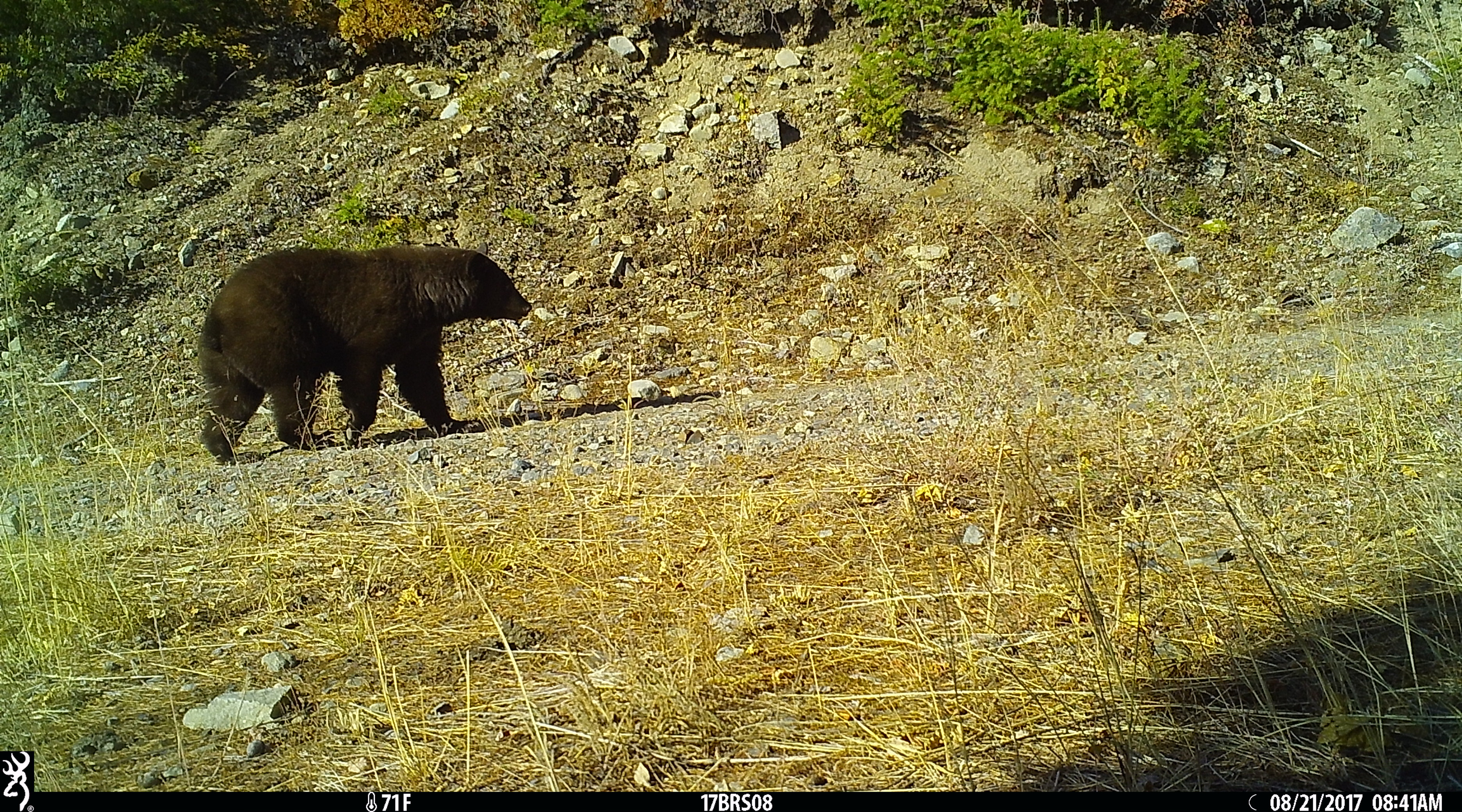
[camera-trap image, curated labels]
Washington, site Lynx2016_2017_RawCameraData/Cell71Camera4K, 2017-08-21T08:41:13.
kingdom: Animalia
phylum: Chordata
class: Mammalia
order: Carnivora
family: Ursidae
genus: Ursus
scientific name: Ursus americanus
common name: american black bear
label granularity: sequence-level